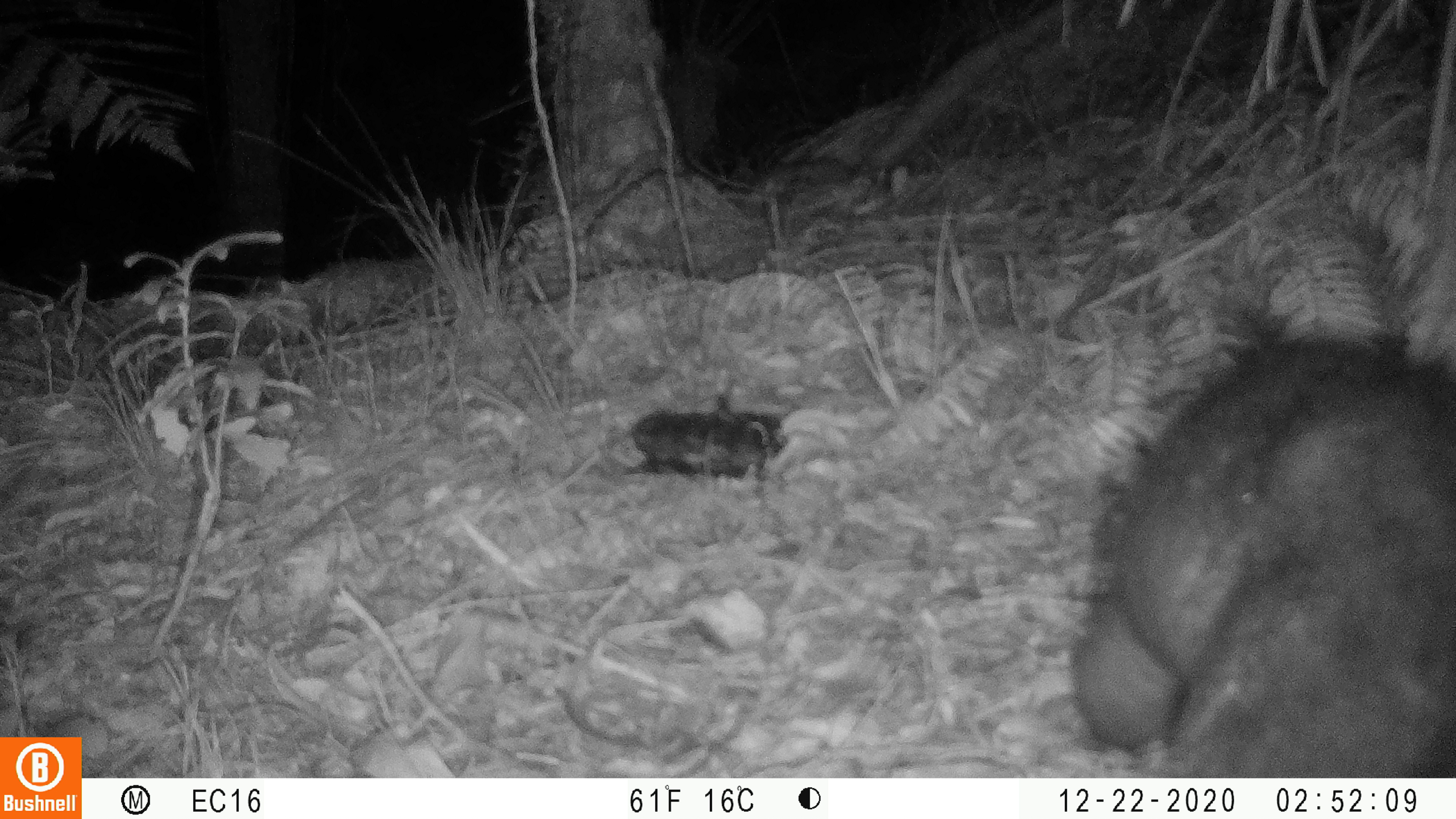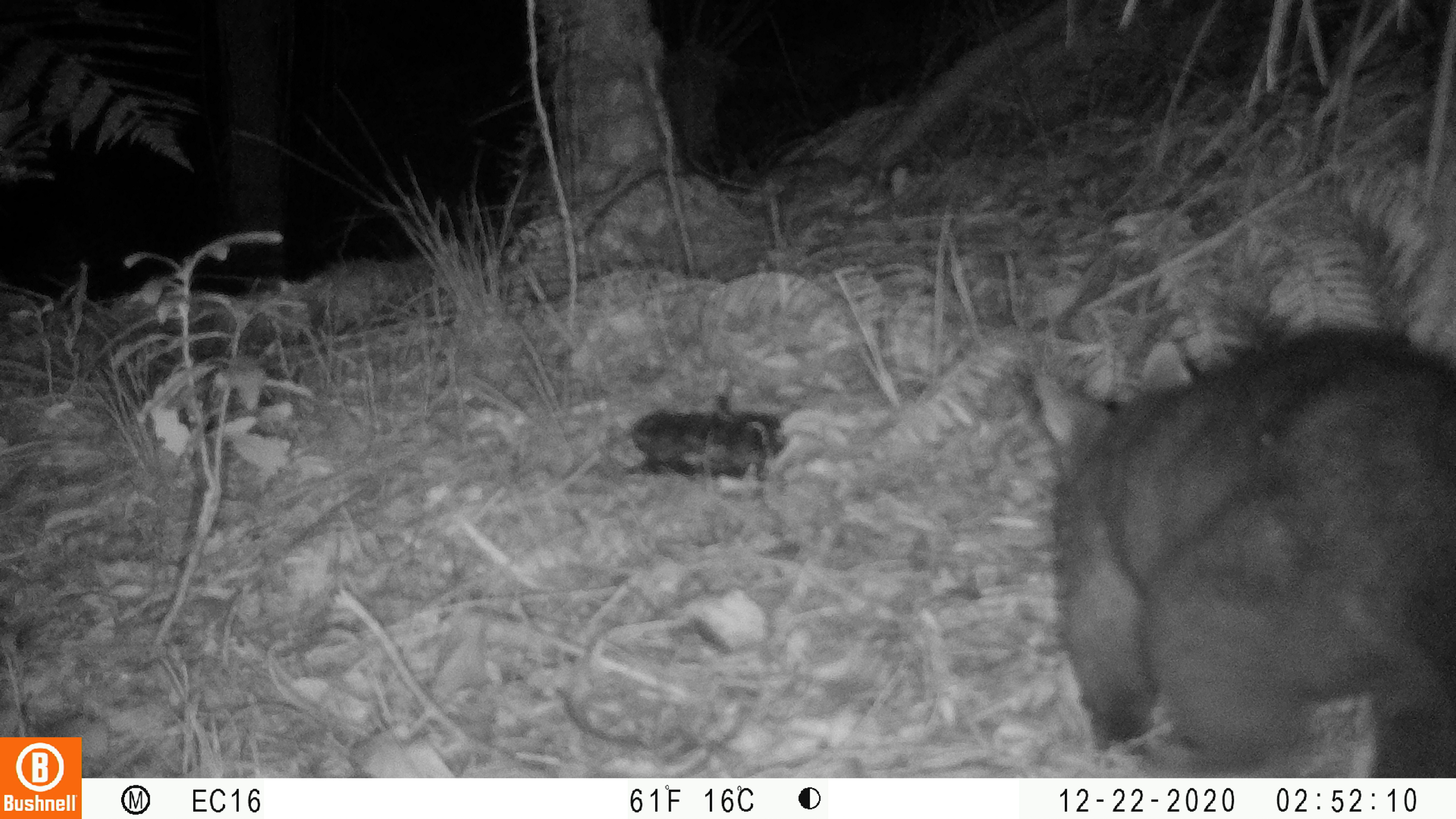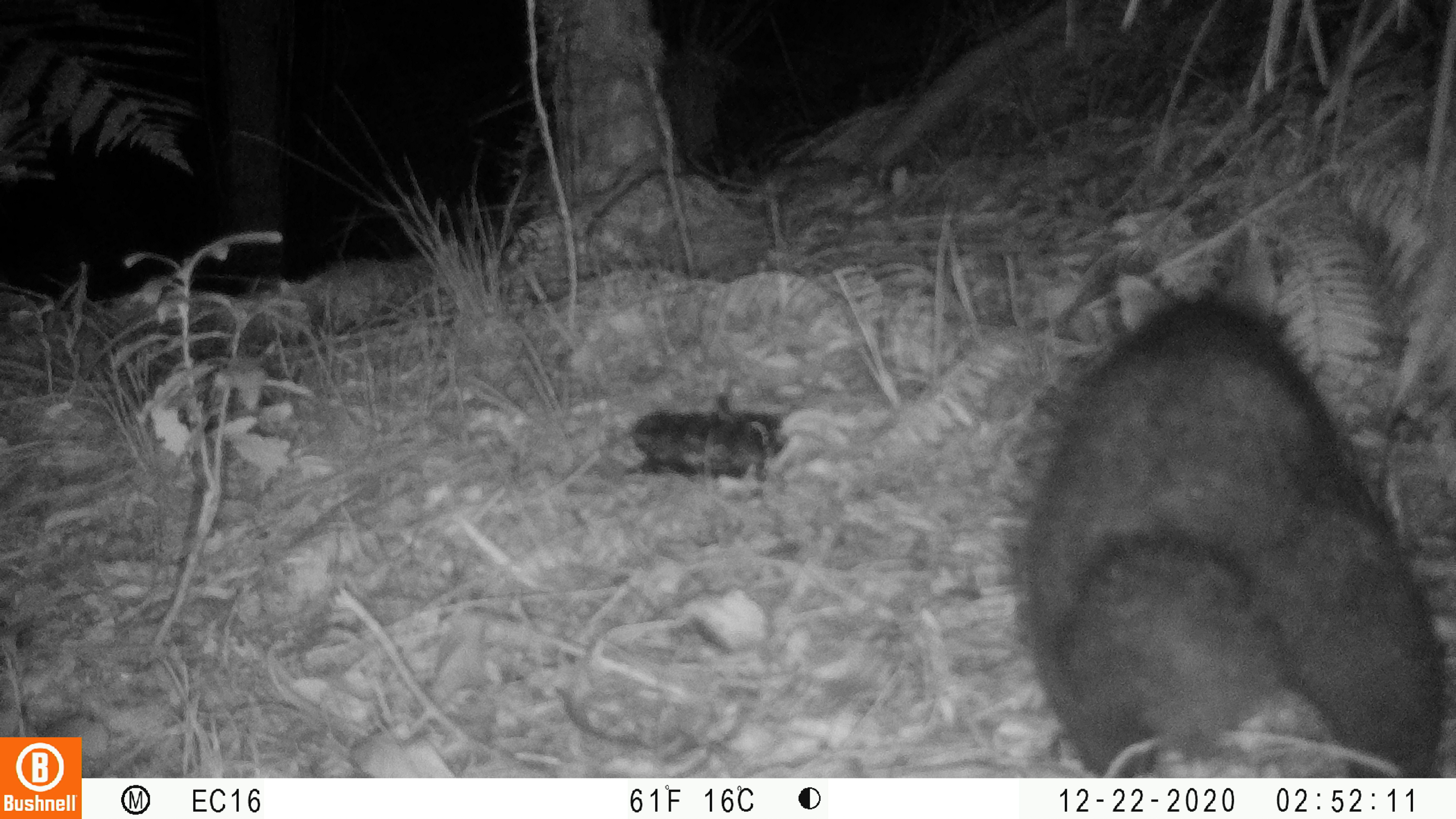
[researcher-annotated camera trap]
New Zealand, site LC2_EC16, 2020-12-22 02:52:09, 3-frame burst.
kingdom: Animalia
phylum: Chordata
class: Mammalia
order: Diprotodontia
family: Phalangeridae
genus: Trichosurus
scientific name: Trichosurus vulpecula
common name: common brushtail possum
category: possum